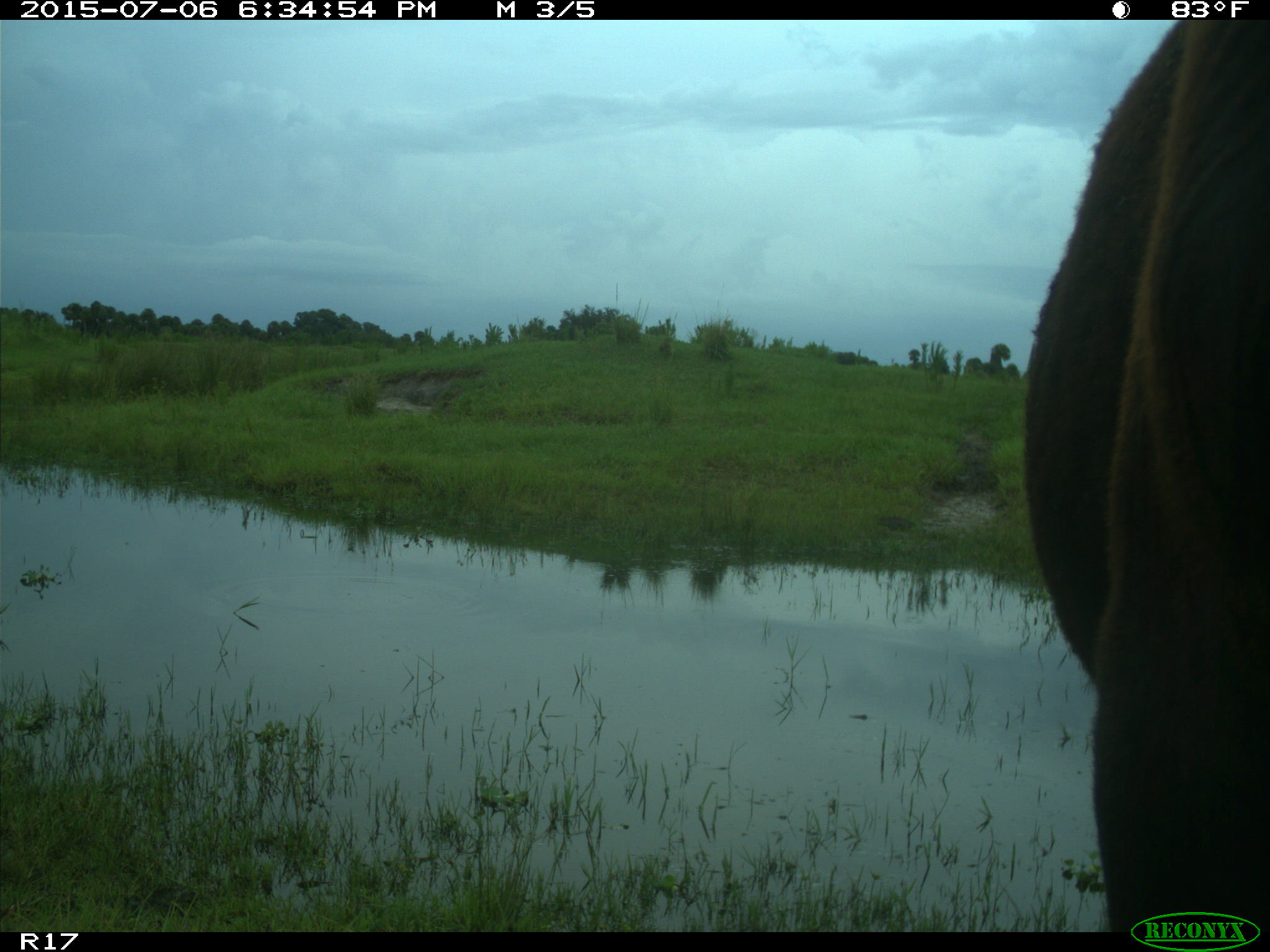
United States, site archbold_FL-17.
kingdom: Animalia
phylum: Chordata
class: Mammalia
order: Artiodactyla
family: Bovidae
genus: Bos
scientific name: Bos taurus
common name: domestic cow